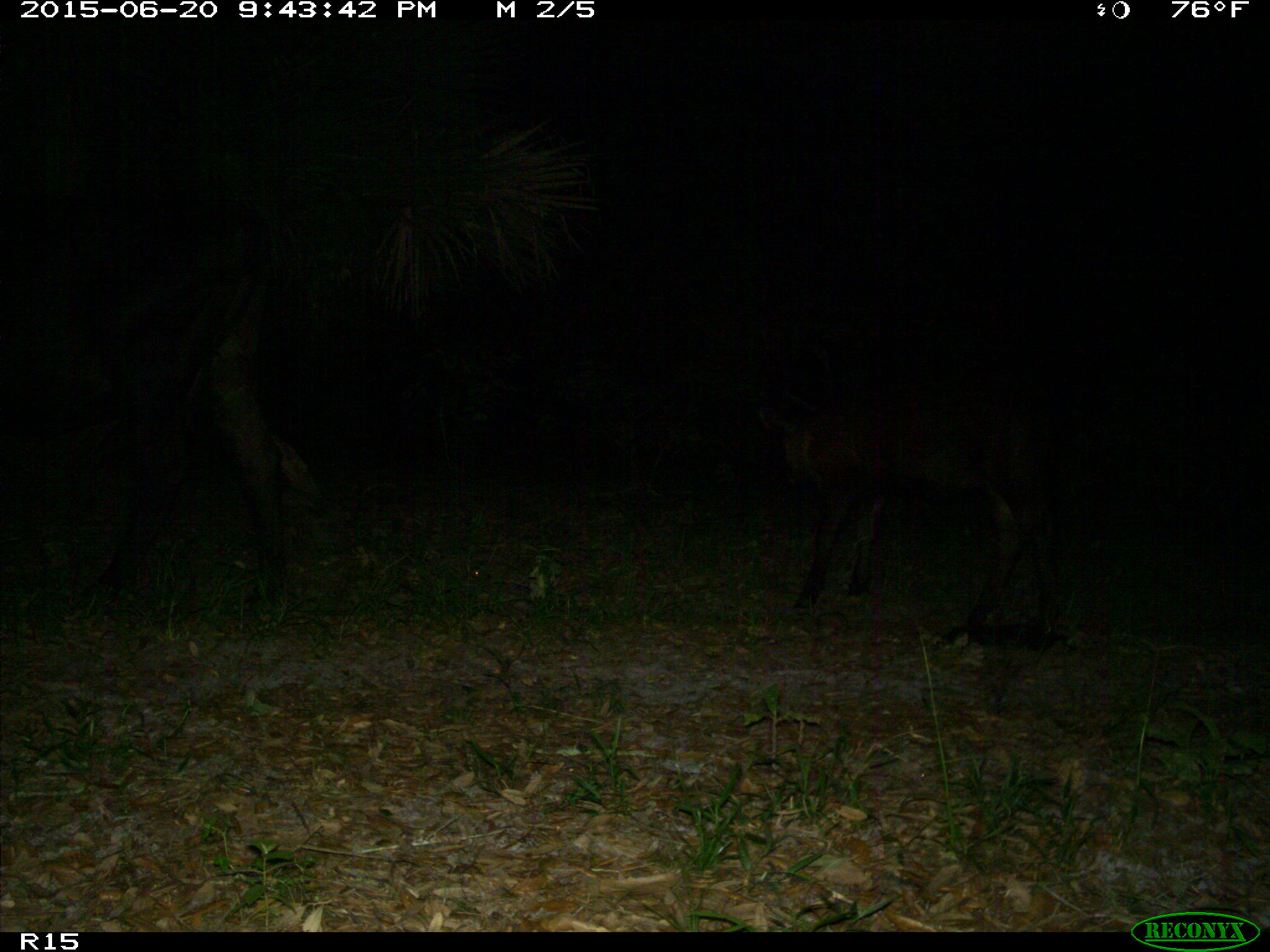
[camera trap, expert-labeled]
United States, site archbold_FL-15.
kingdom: Animalia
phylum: Chordata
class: Mammalia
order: Artiodactyla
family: Bovidae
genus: Bos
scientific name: Bos taurus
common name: domestic cow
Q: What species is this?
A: Bos taurus (domestic cow).